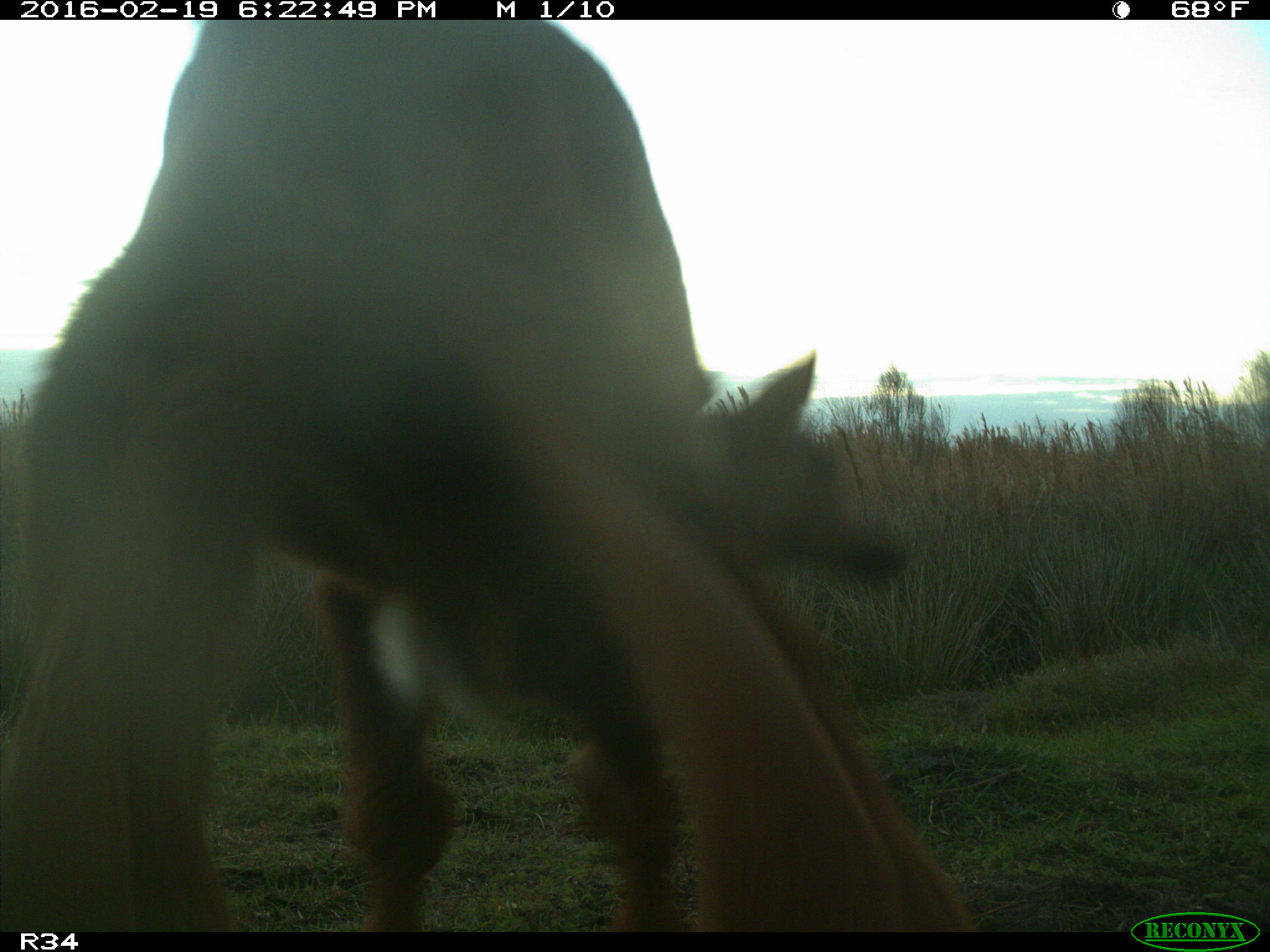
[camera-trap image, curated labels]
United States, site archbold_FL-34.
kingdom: Animalia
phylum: Chordata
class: Mammalia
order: Artiodactyla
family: Bovidae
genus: Bos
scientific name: Bos taurus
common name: domestic cow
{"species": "Bos taurus (domestic cow)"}